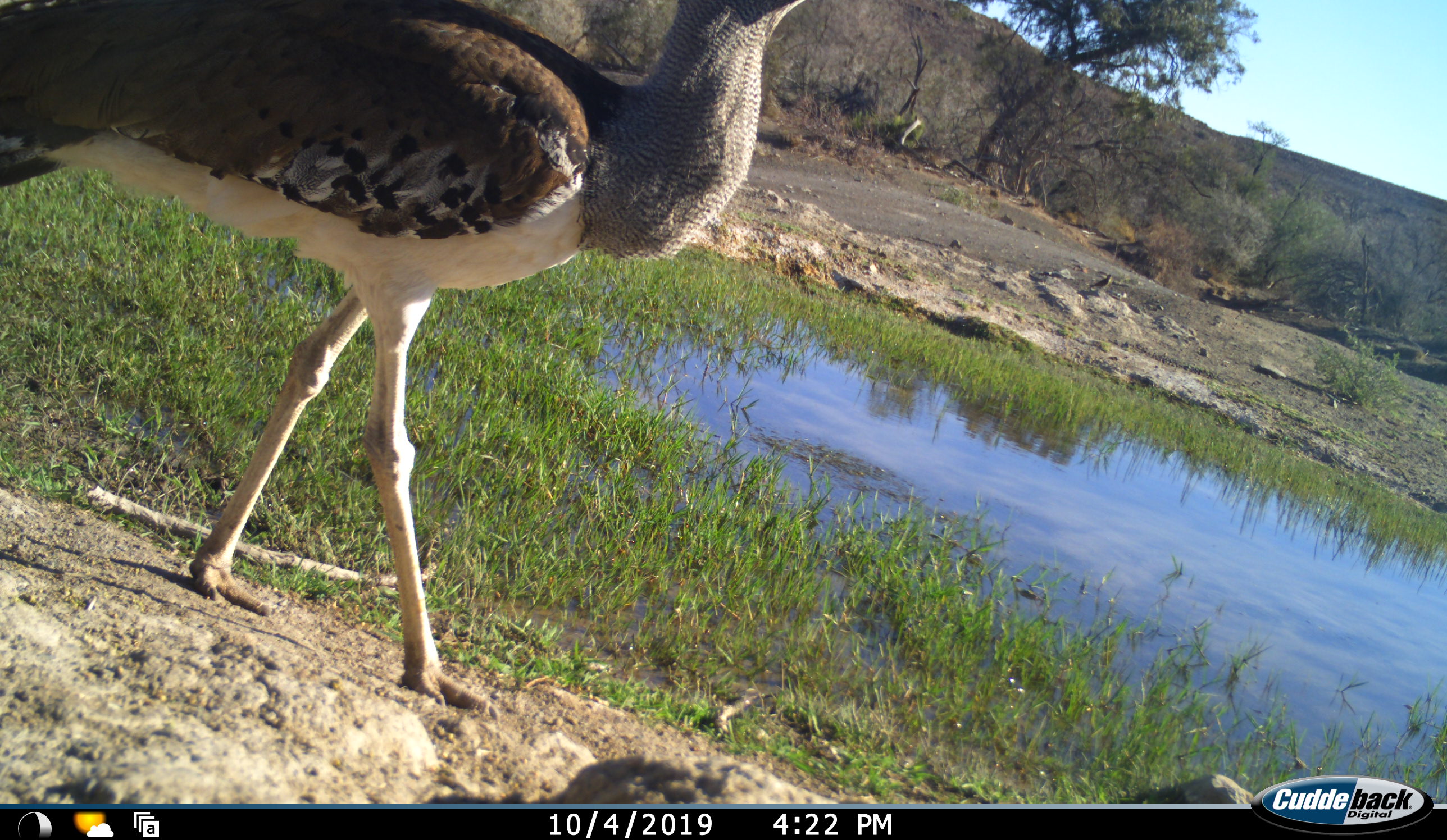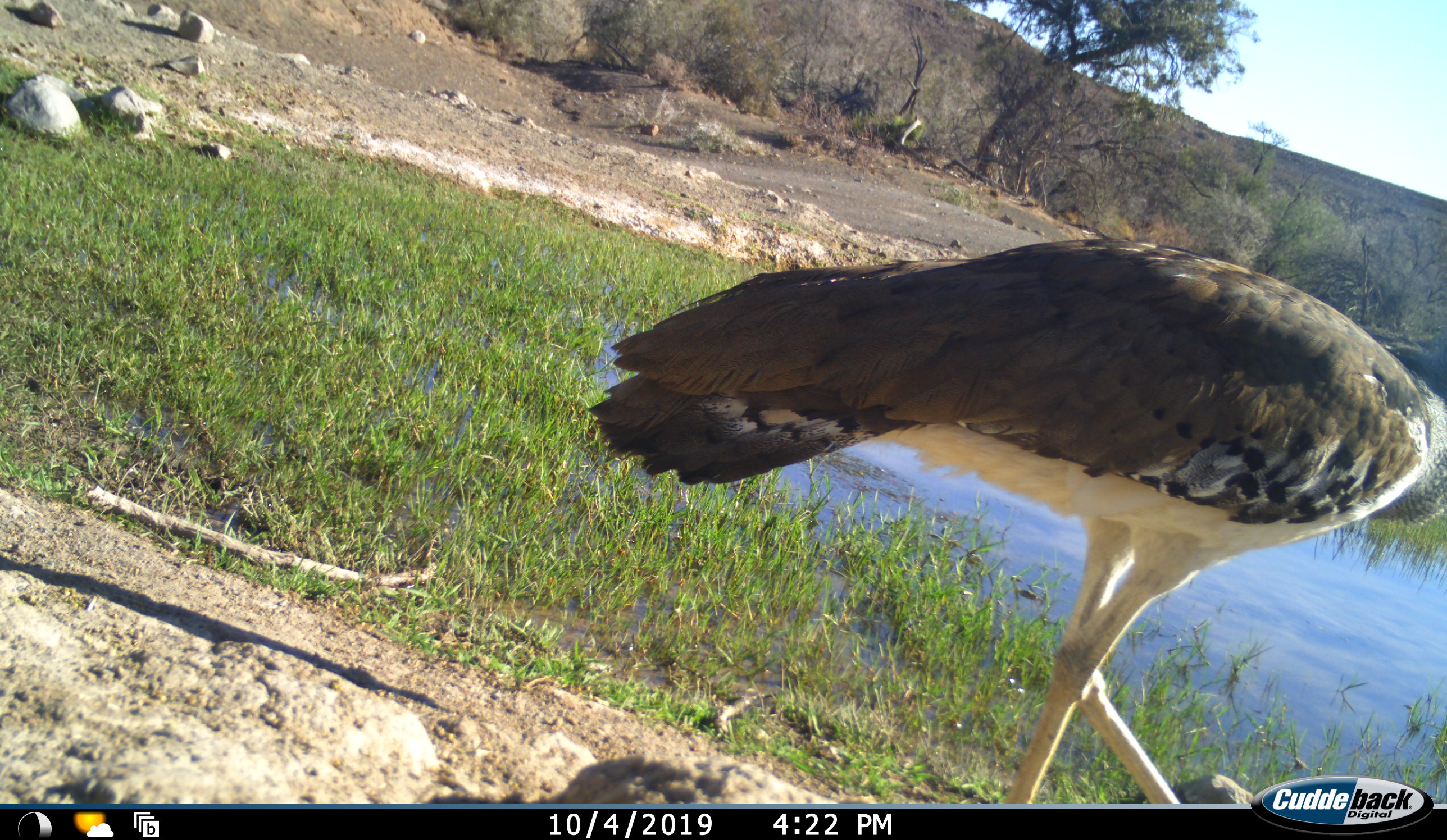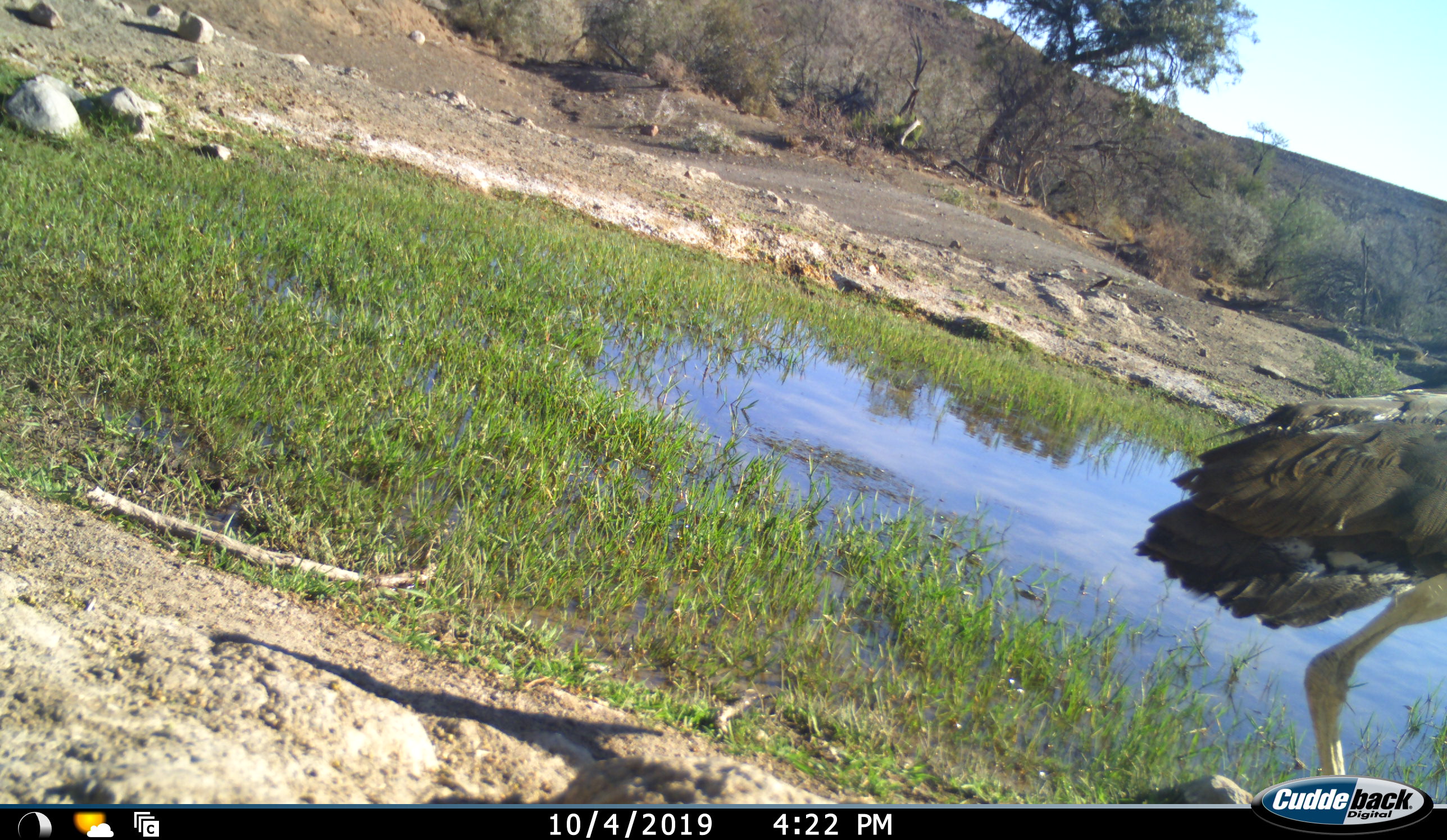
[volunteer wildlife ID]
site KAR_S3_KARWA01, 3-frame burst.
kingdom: Animalia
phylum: Chordata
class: Aves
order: Otidiformes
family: Otididae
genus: Ardeotis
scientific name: Ardeotis kori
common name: kori bustard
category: bustardkori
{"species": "bustardkori (kori bustard) (Ardeotis kori)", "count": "1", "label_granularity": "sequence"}